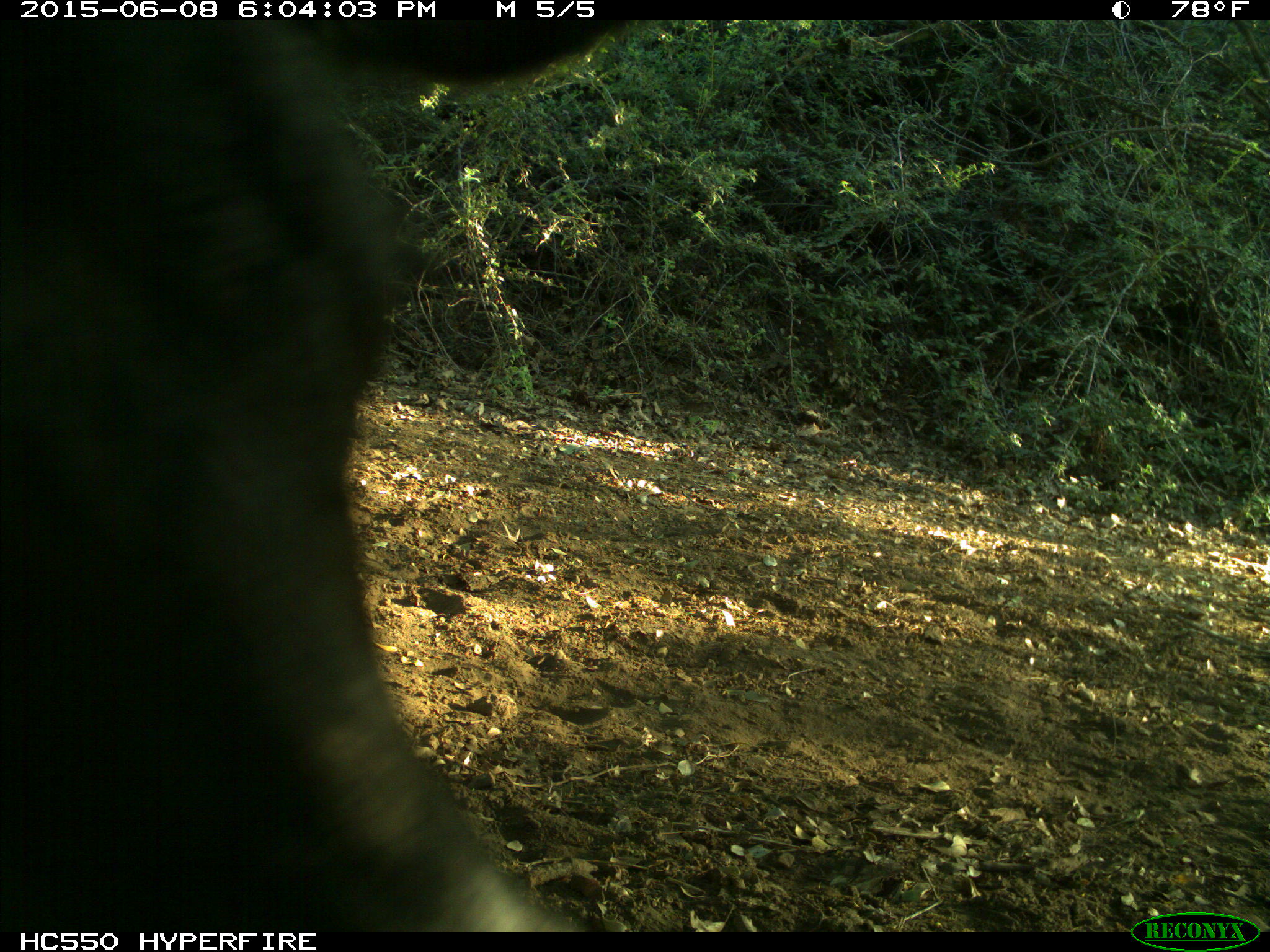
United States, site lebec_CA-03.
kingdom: Animalia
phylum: Chordata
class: Mammalia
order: Artiodactyla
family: Bovidae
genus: Bos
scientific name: Bos taurus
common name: domestic cow